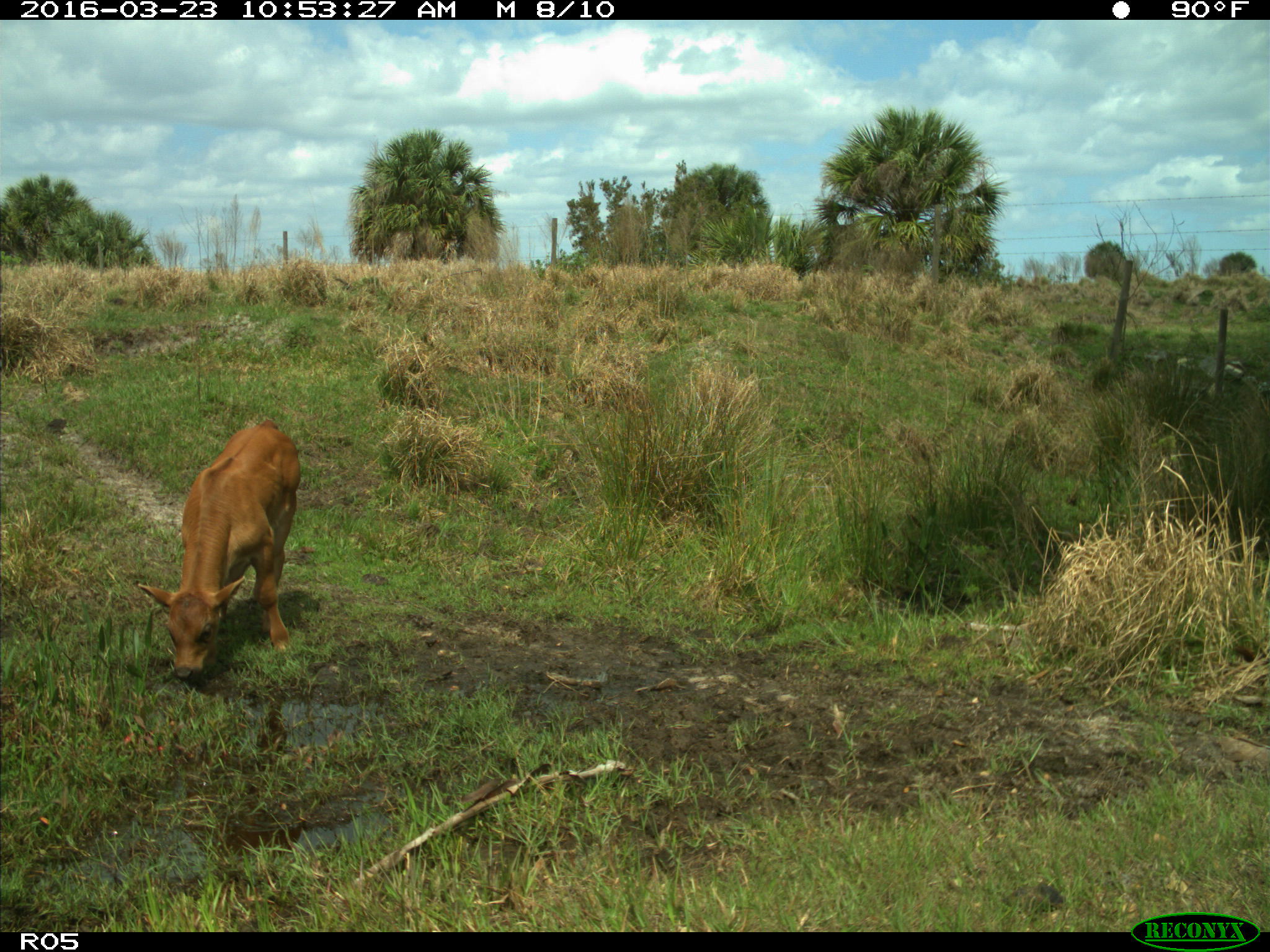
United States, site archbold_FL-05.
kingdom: Animalia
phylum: Chordata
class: Mammalia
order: Artiodactyla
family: Bovidae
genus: Bos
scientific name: Bos taurus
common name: domestic cow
Bos taurus (domestic cow).